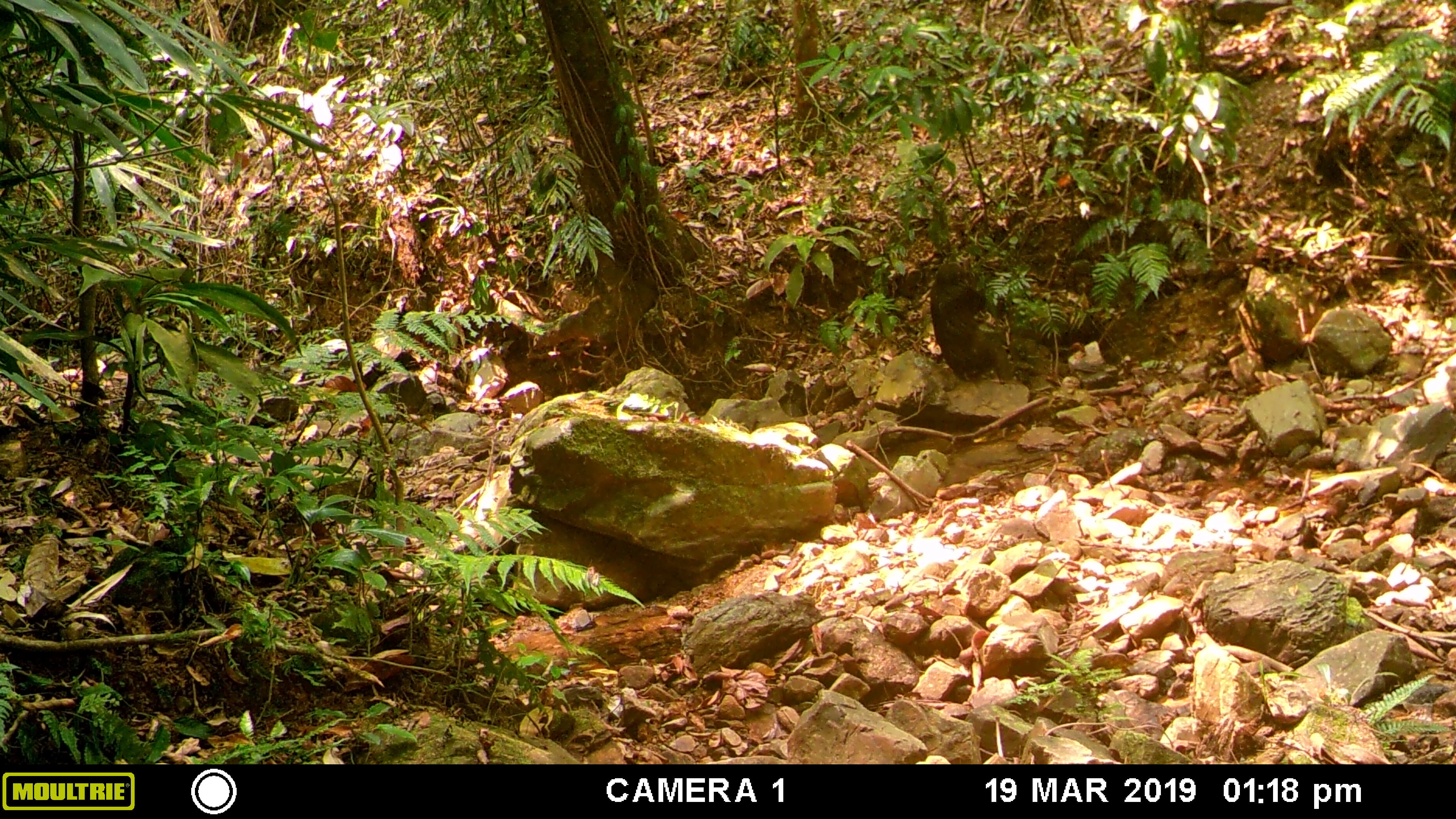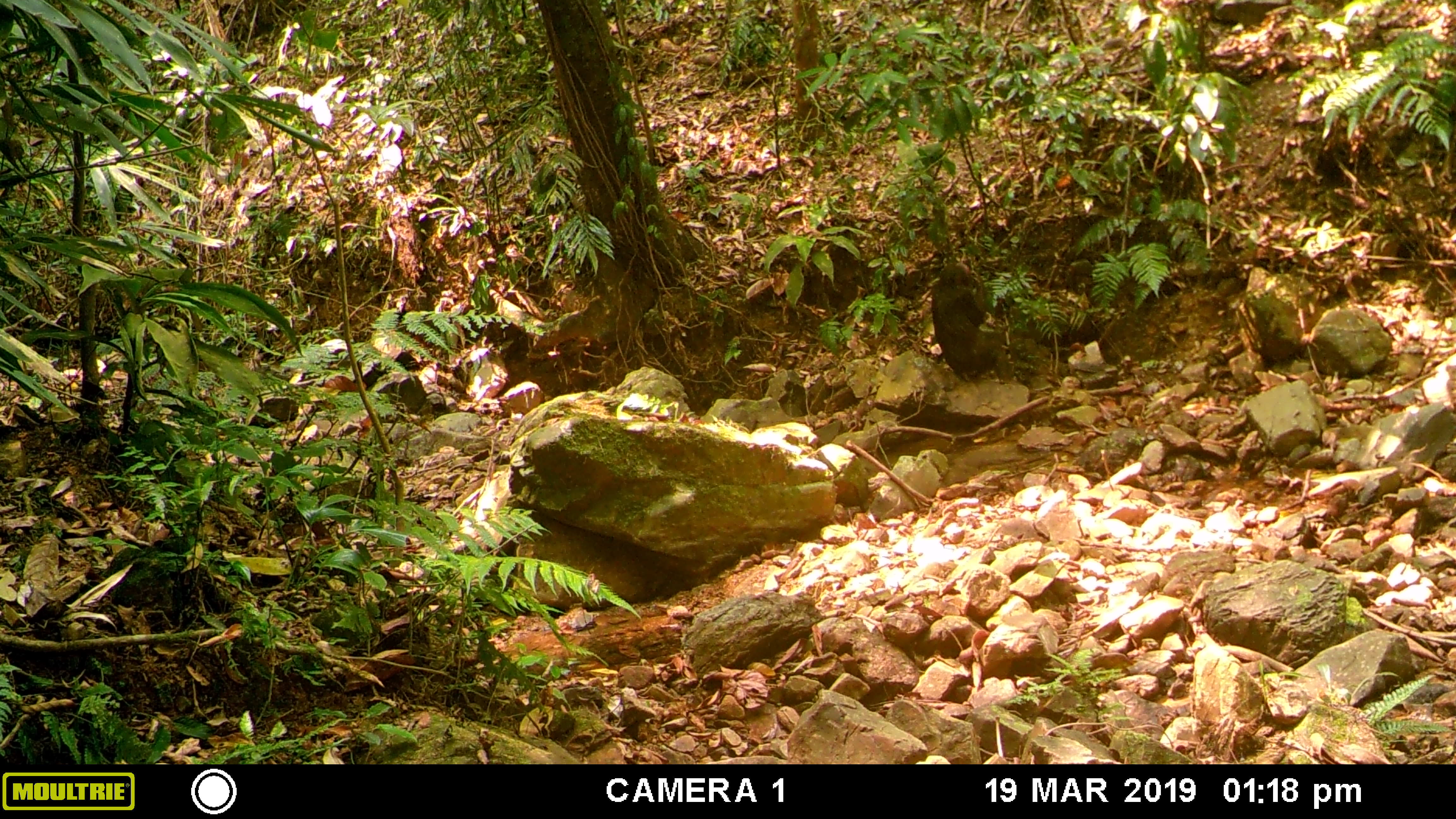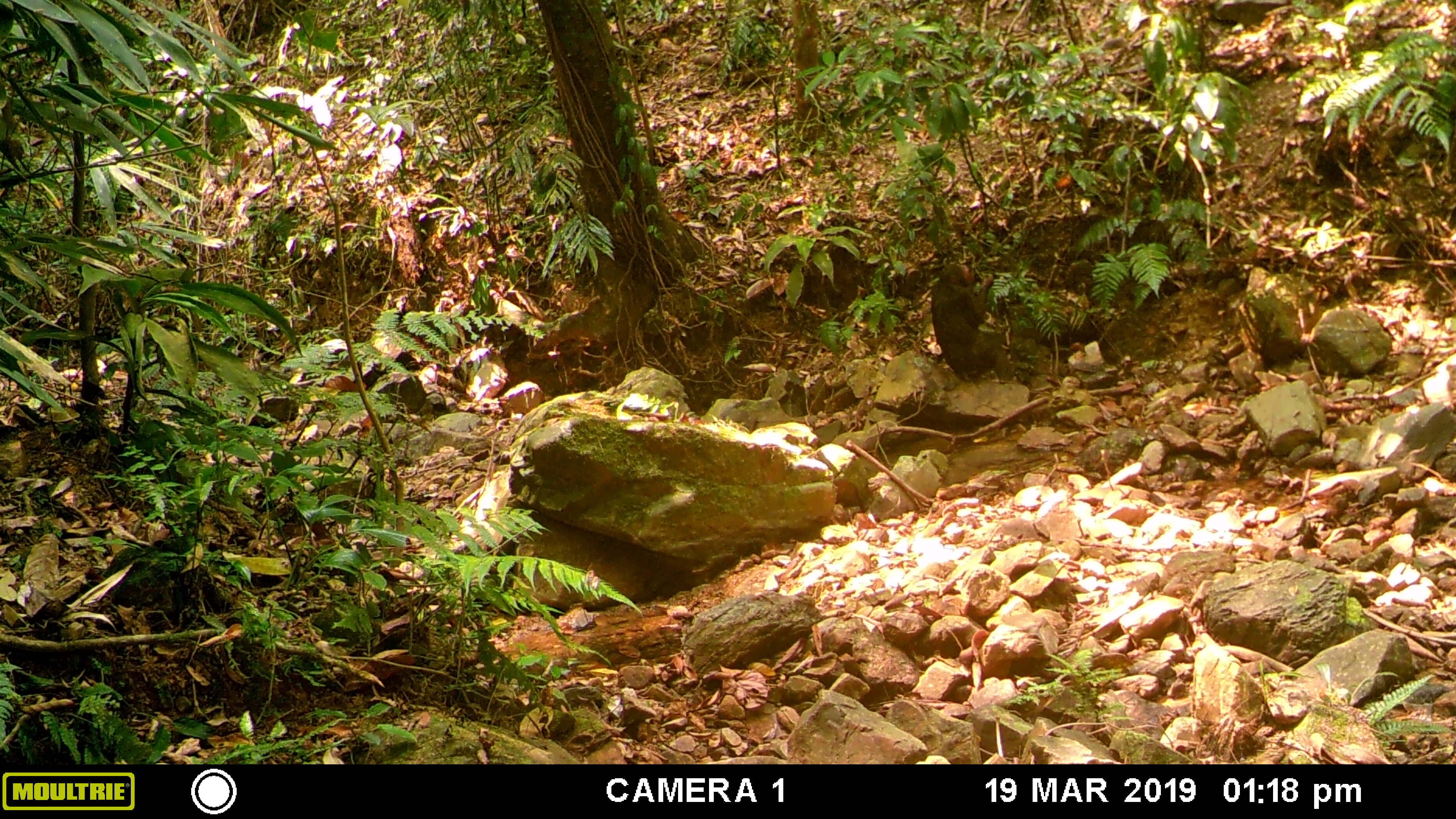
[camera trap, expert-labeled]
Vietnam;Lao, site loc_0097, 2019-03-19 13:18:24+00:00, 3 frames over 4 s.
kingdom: Animalia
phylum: Chordata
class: Mammalia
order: Primates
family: Cercopithecidae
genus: Macaca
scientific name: Macaca arctoides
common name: stump-tailed macaque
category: stump tailed macaque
Stump tailed macaque (stump-tailed macaque) (Macaca arctoides). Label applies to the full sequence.